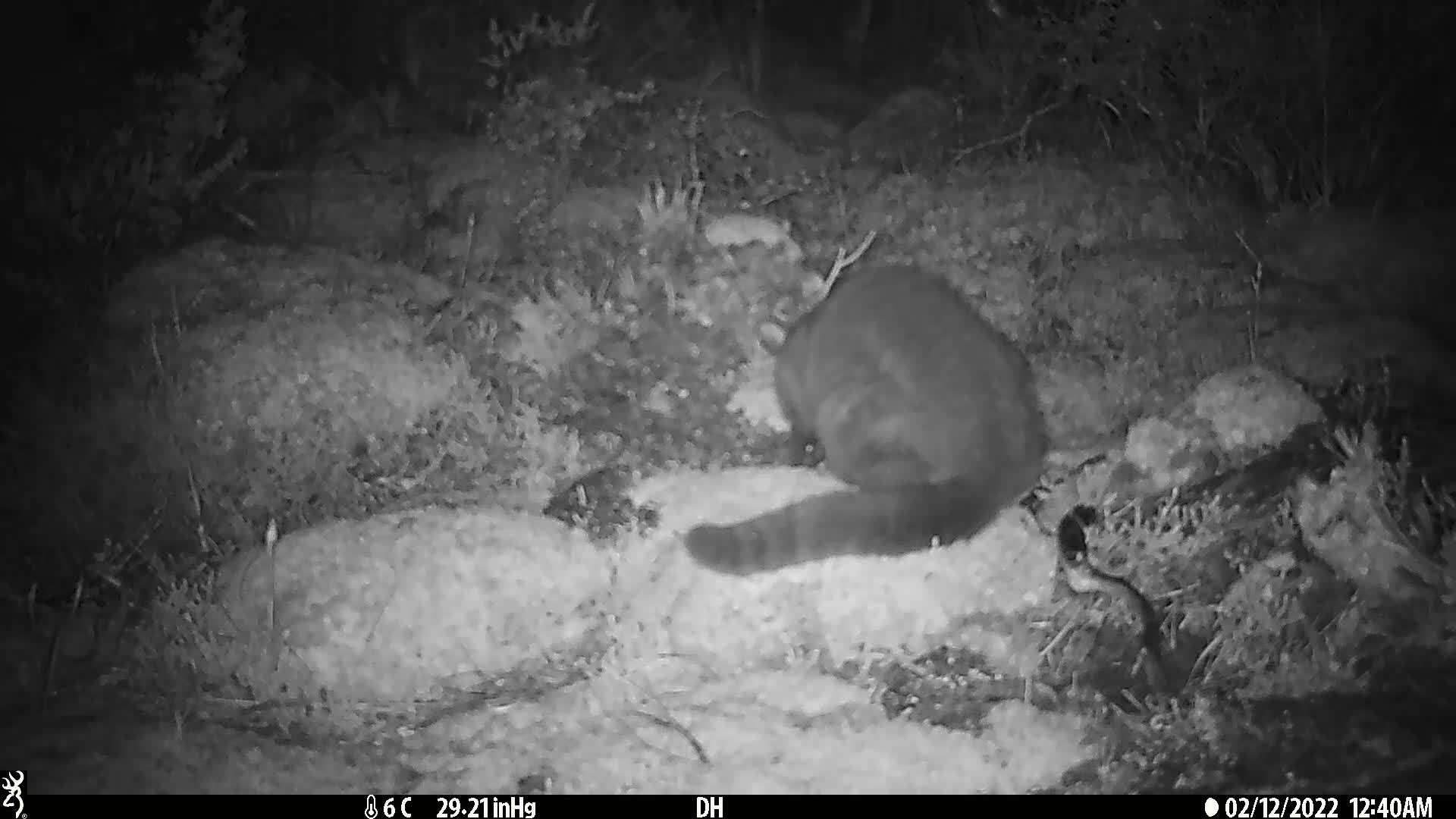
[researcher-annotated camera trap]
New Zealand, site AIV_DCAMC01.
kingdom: Animalia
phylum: Chordata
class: Mammalia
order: Carnivora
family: Felidae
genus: Felis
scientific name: Felis catus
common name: domestic cat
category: cat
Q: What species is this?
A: Cat (domestic cat) (Felis catus).